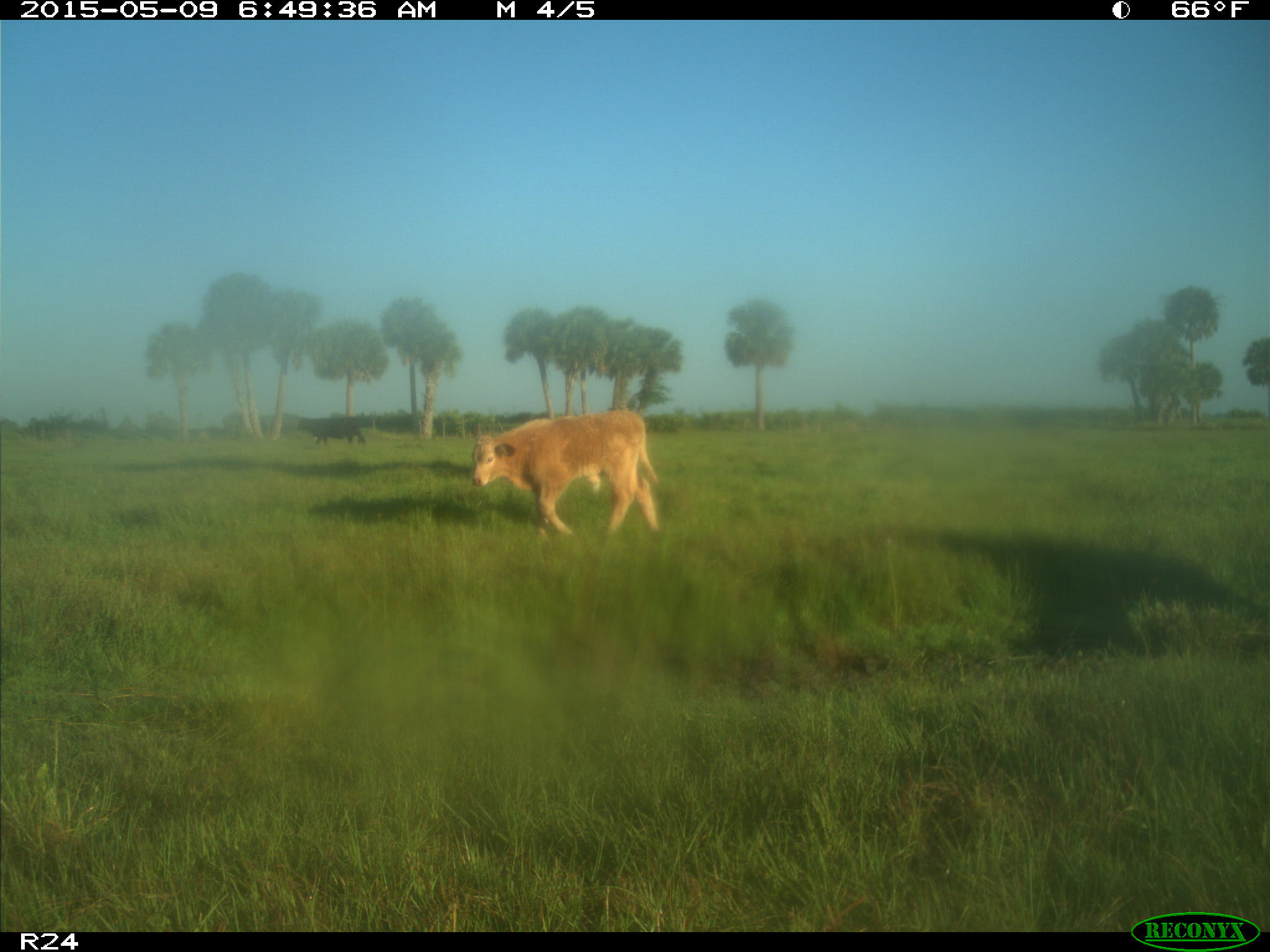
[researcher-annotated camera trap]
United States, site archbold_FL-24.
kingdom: Animalia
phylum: Chordata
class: Mammalia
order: Artiodactyla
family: Bovidae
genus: Bos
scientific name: Bos taurus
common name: domestic cow